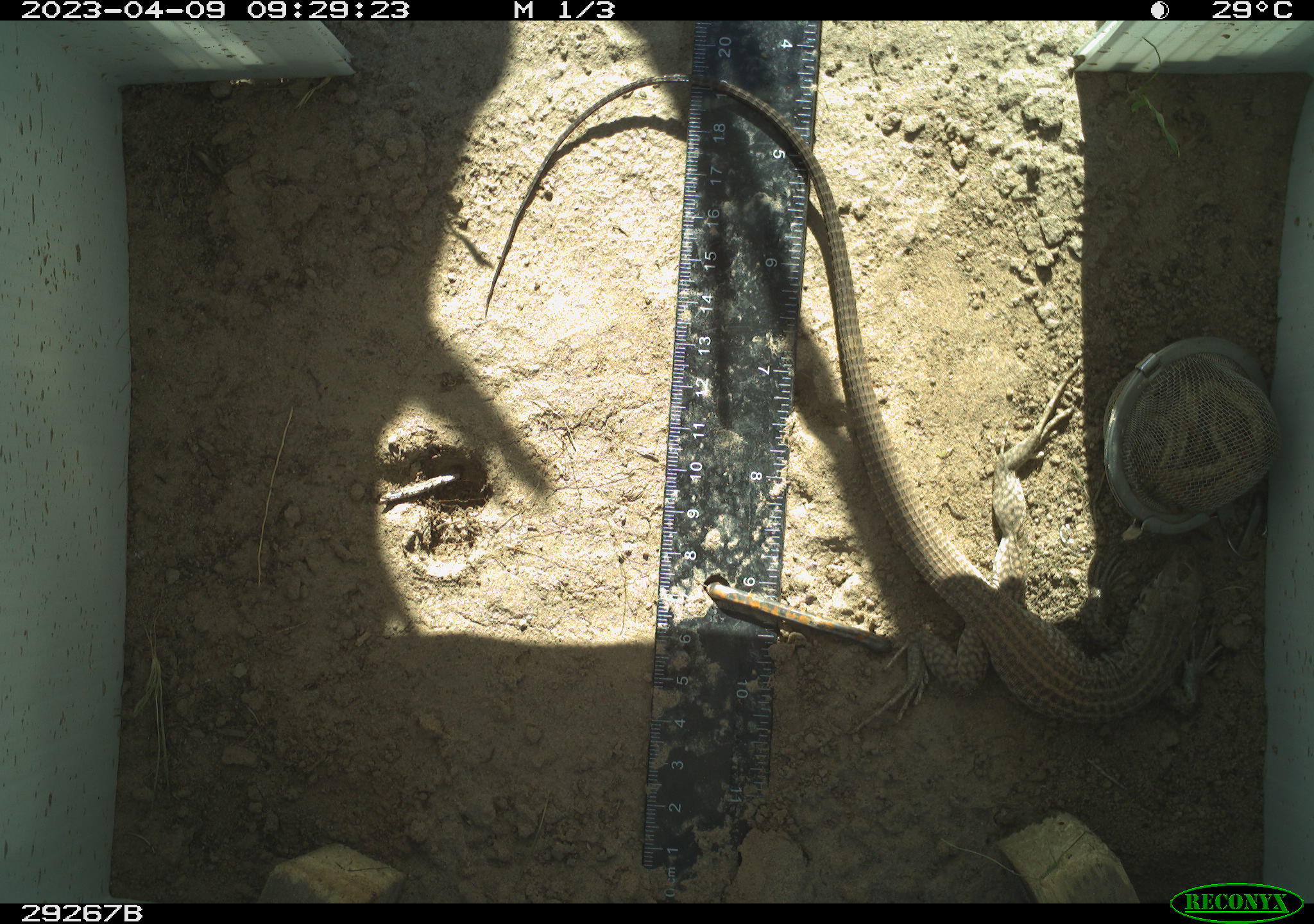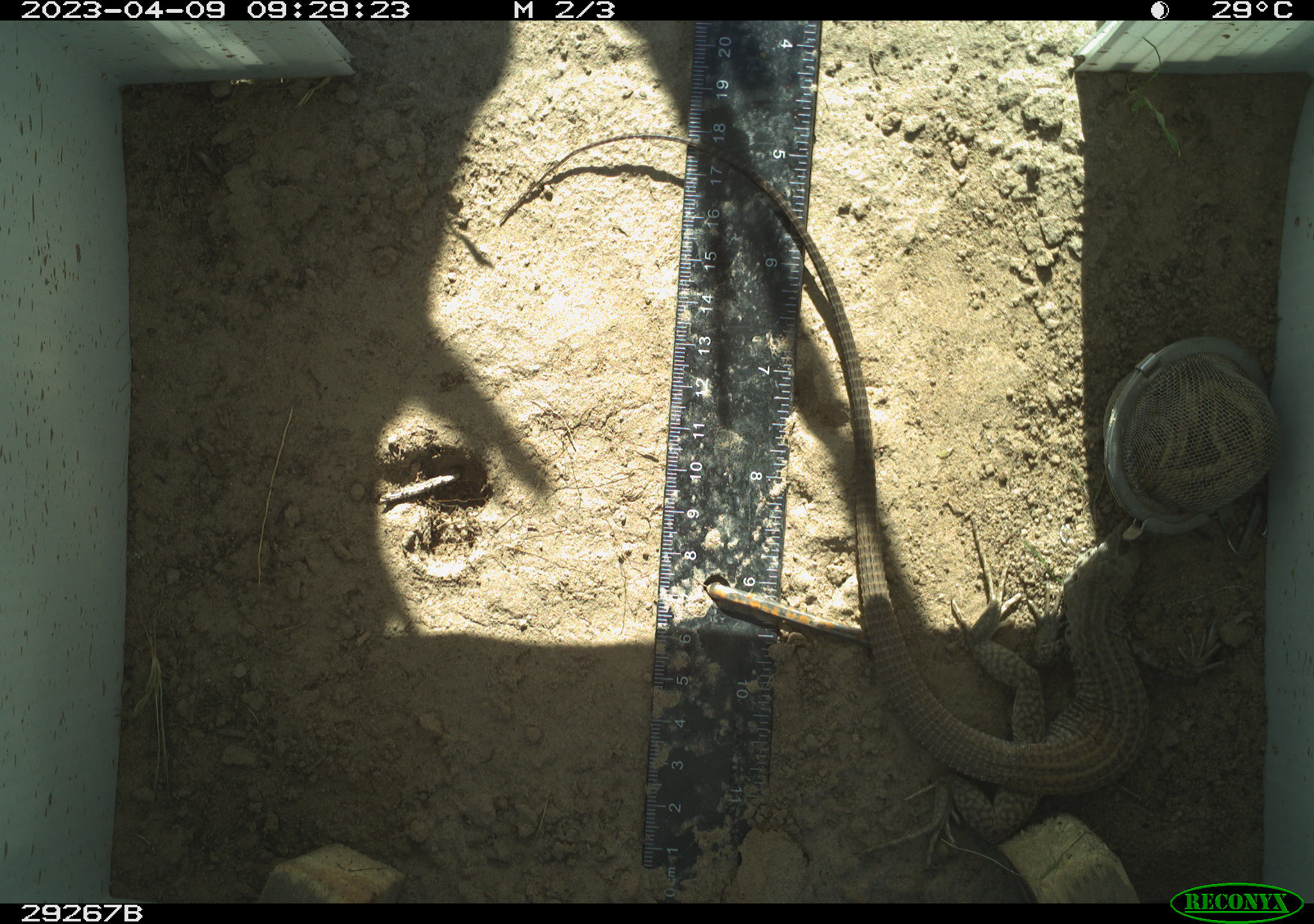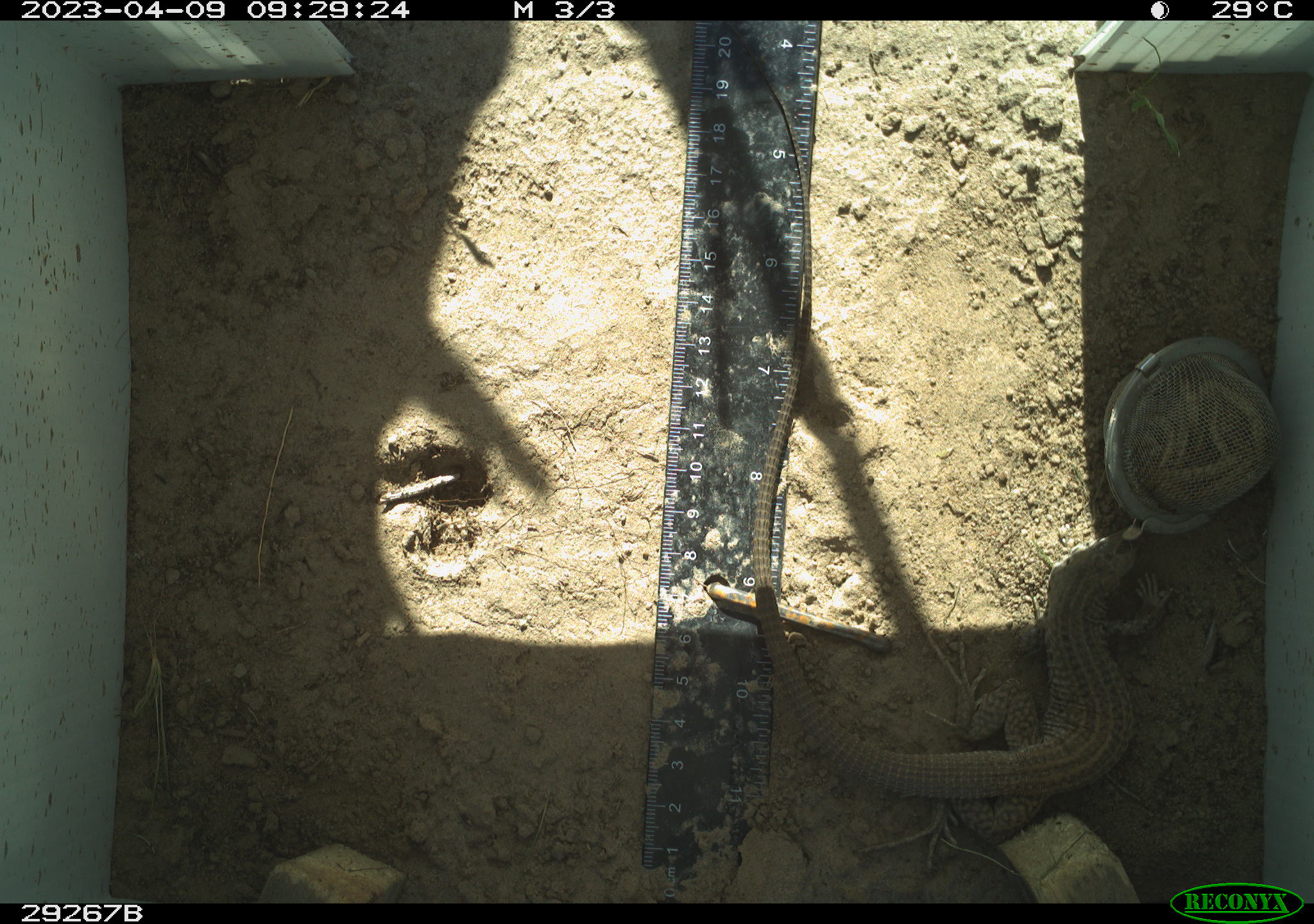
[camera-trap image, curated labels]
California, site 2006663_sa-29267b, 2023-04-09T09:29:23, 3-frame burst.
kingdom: Animalia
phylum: Chordata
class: Reptilia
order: Squamata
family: Teiidae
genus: Aspidoscelis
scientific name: Aspidoscelis tigris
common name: western whiptail